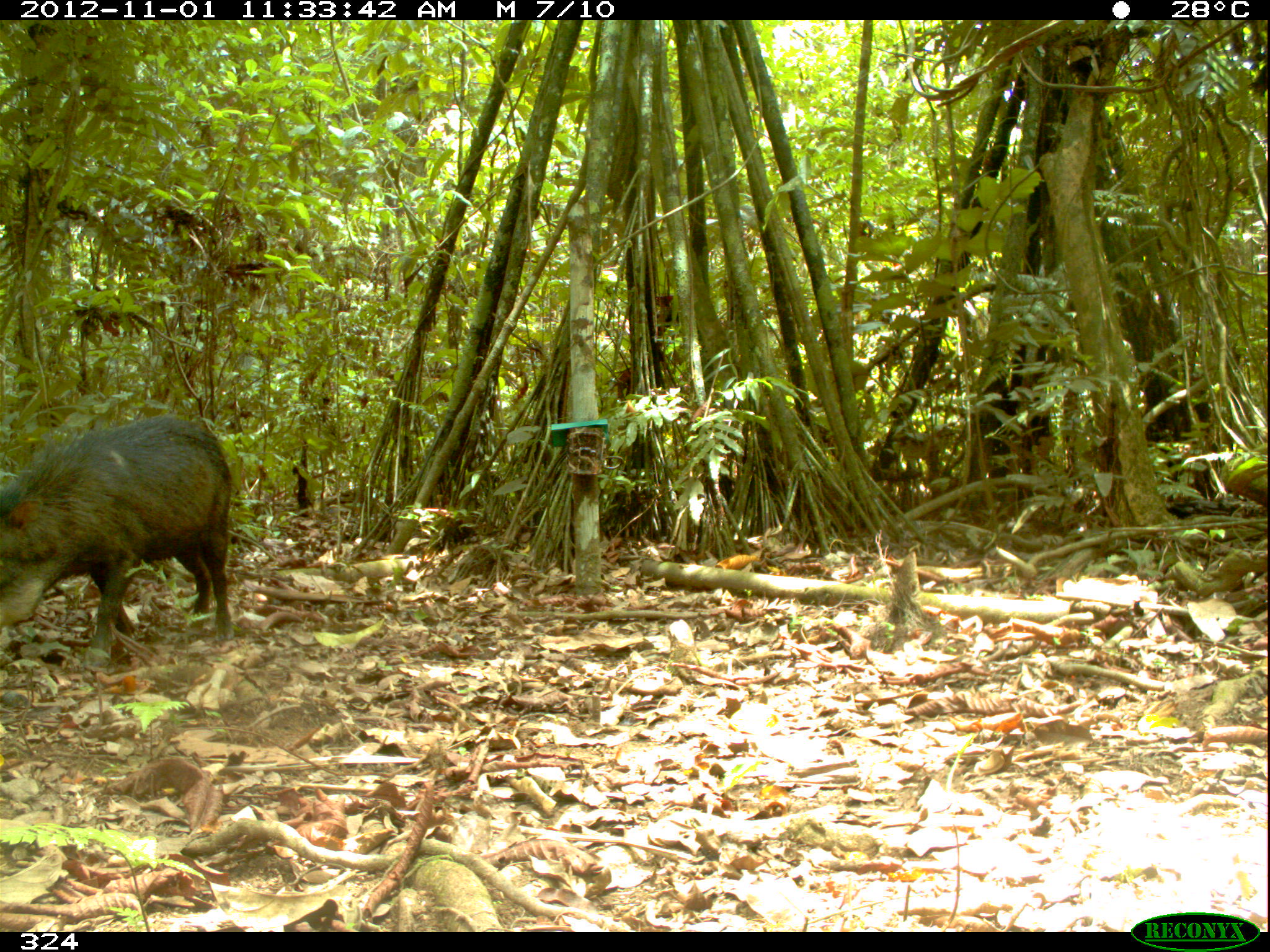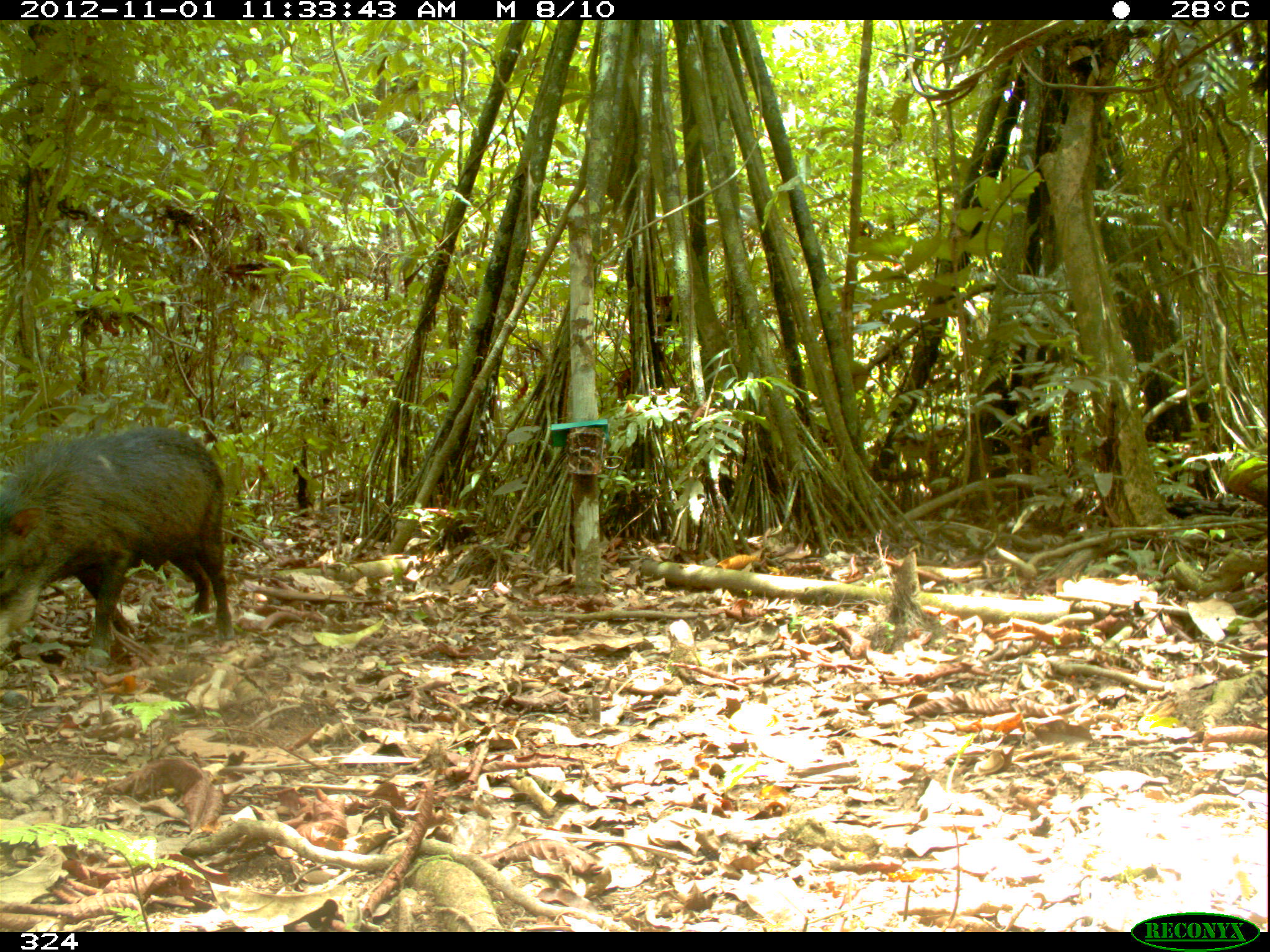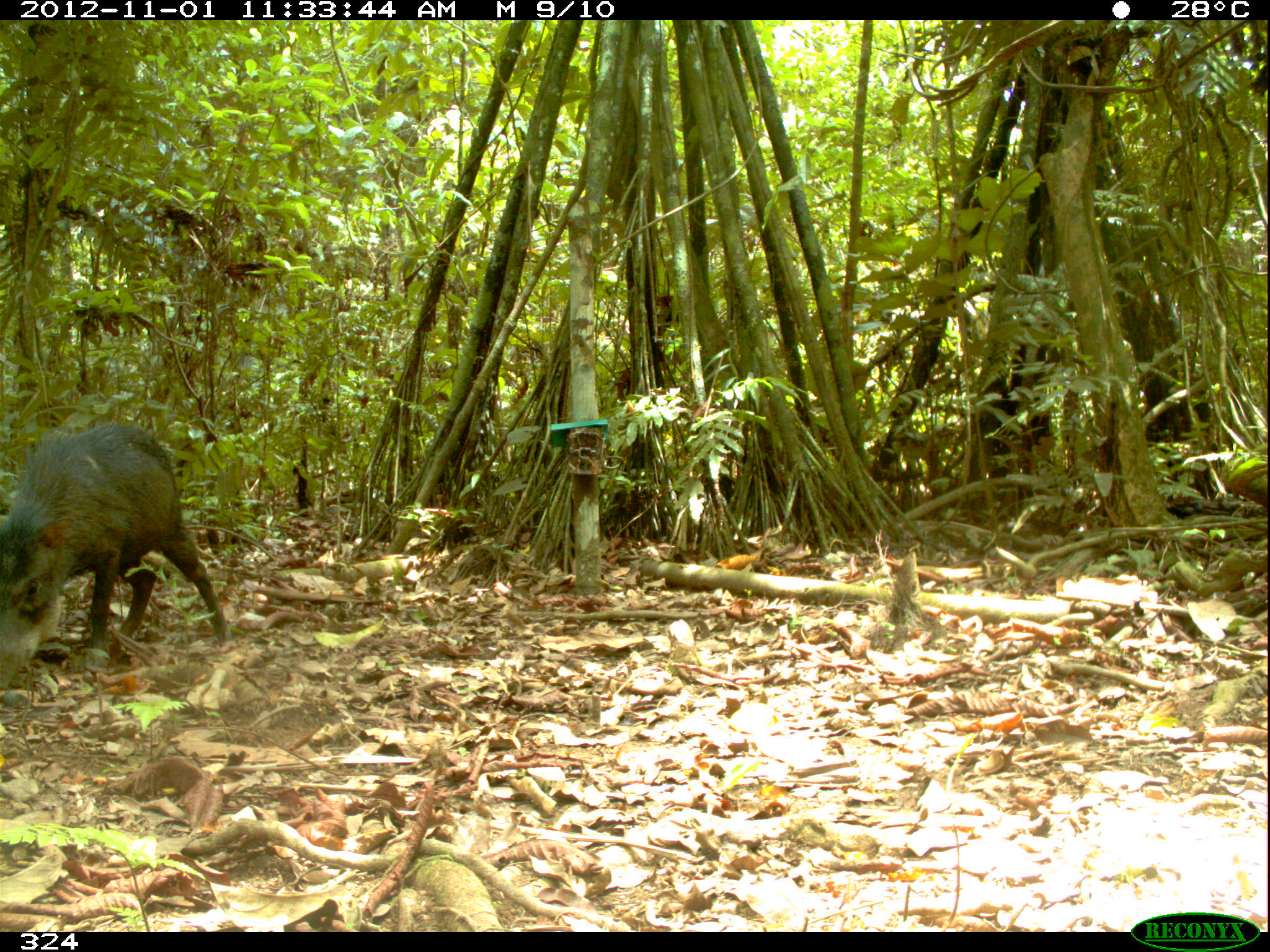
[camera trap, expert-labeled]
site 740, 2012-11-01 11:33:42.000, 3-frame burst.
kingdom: Animalia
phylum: Chordata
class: Mammalia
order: Artiodactyla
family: Tayassuidae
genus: Tayassu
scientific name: Tayassu pecari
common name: white-lipped peccary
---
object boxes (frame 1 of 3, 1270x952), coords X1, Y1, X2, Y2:
tayassu pecari: 0, 412, 233, 668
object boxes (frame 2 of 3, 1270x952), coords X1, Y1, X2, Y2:
tayassu pecari: 0, 424, 232, 668